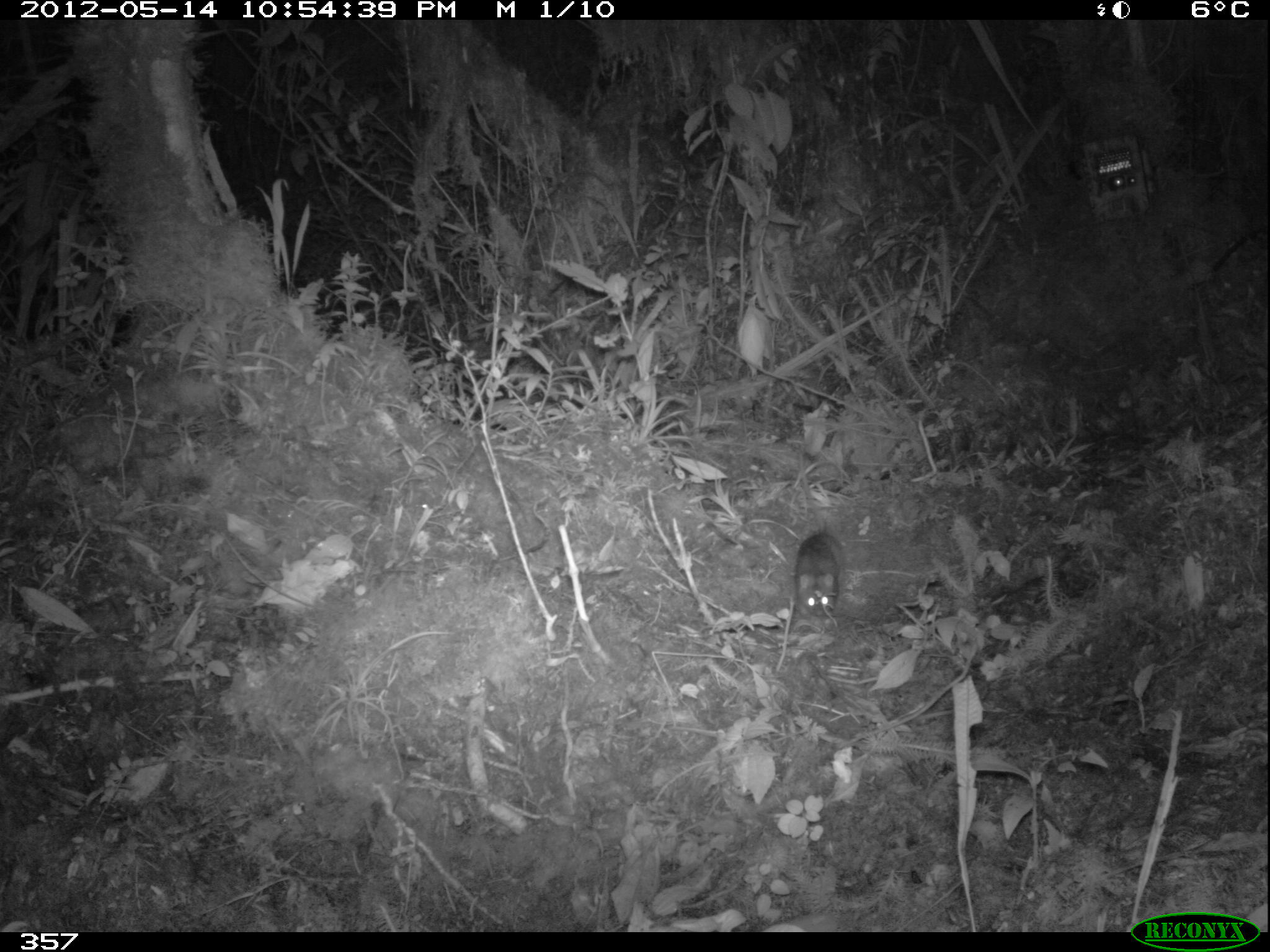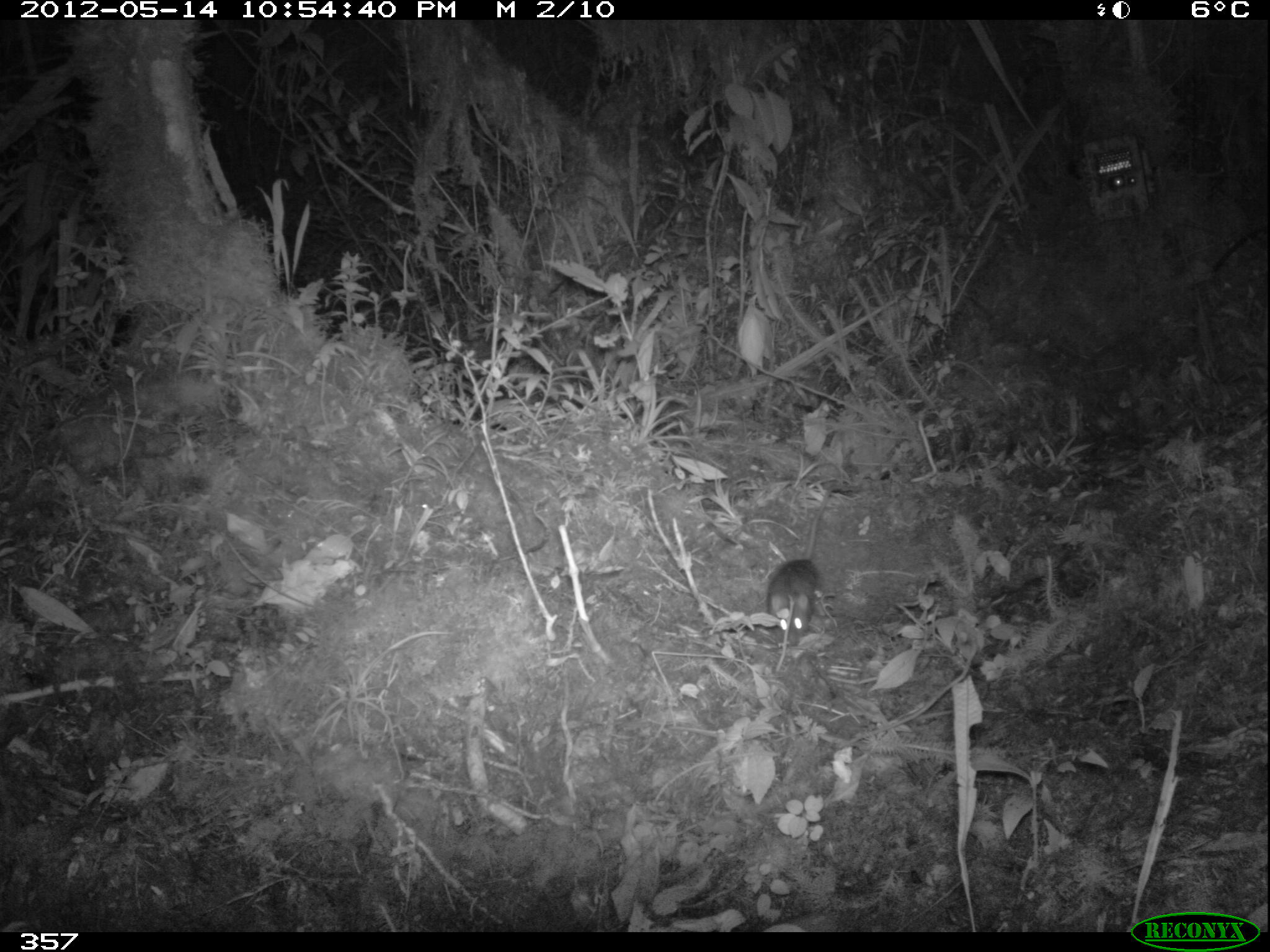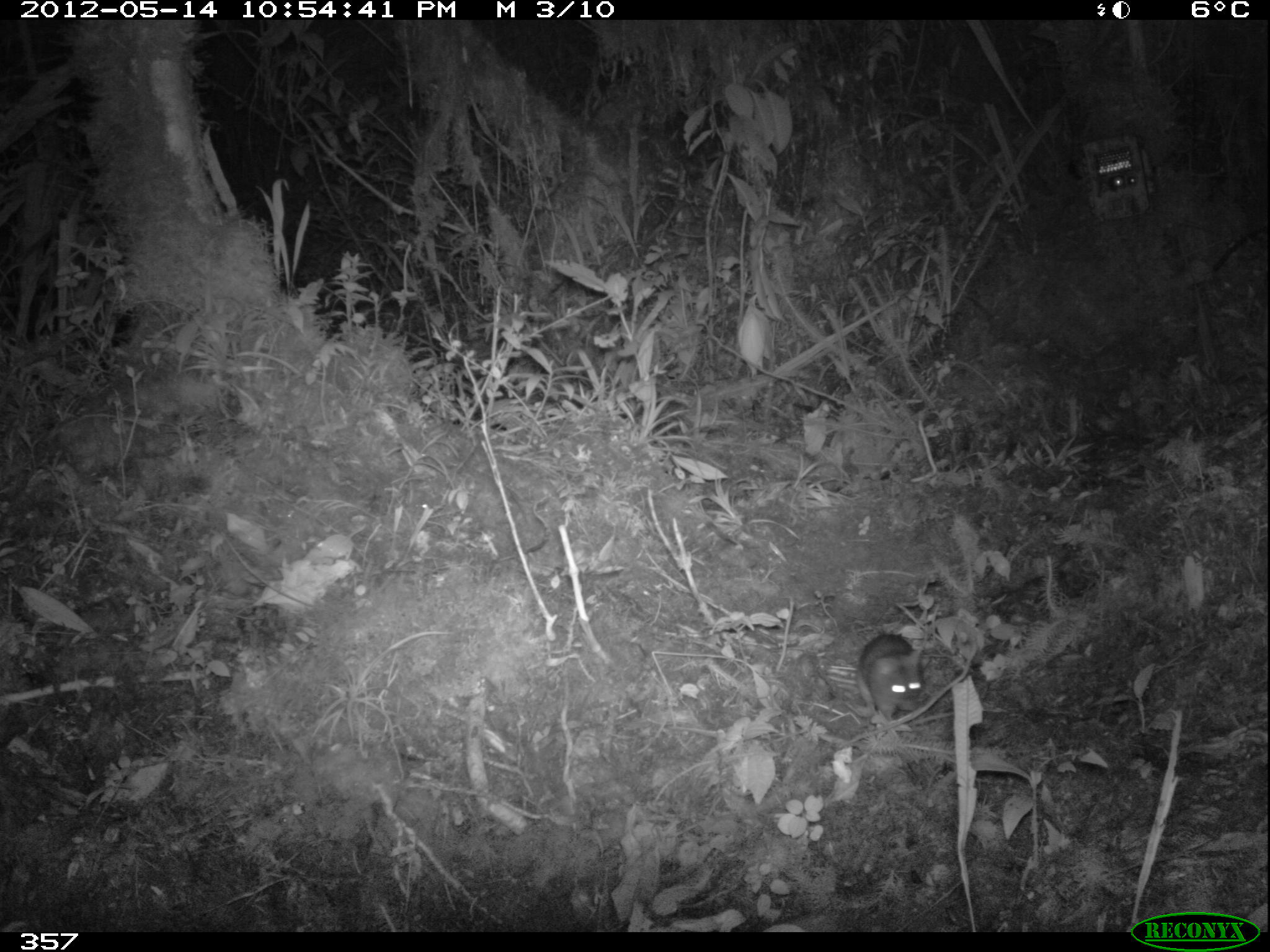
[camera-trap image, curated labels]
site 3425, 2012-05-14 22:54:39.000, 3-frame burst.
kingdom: Animalia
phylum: Chordata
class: Mammalia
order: Rodentia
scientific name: Rodentia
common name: rodents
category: unknown rodent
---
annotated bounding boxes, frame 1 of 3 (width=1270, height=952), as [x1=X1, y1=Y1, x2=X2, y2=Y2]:
unknown rodent: [x1=793, y1=519, x2=843, y2=616]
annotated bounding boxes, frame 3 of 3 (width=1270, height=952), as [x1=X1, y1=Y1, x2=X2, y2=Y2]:
unknown rodent: [x1=854, y1=628, x2=926, y2=721]